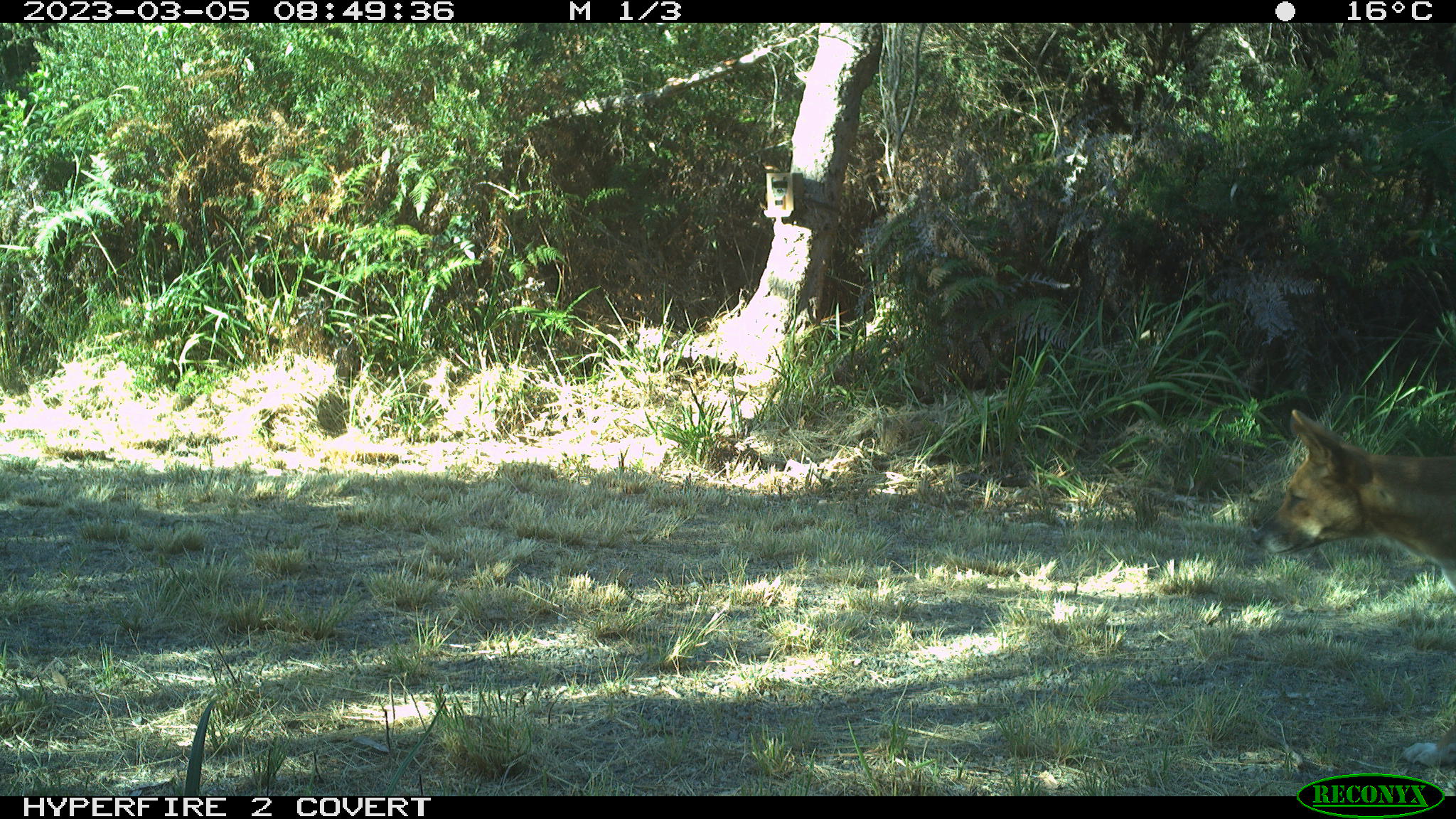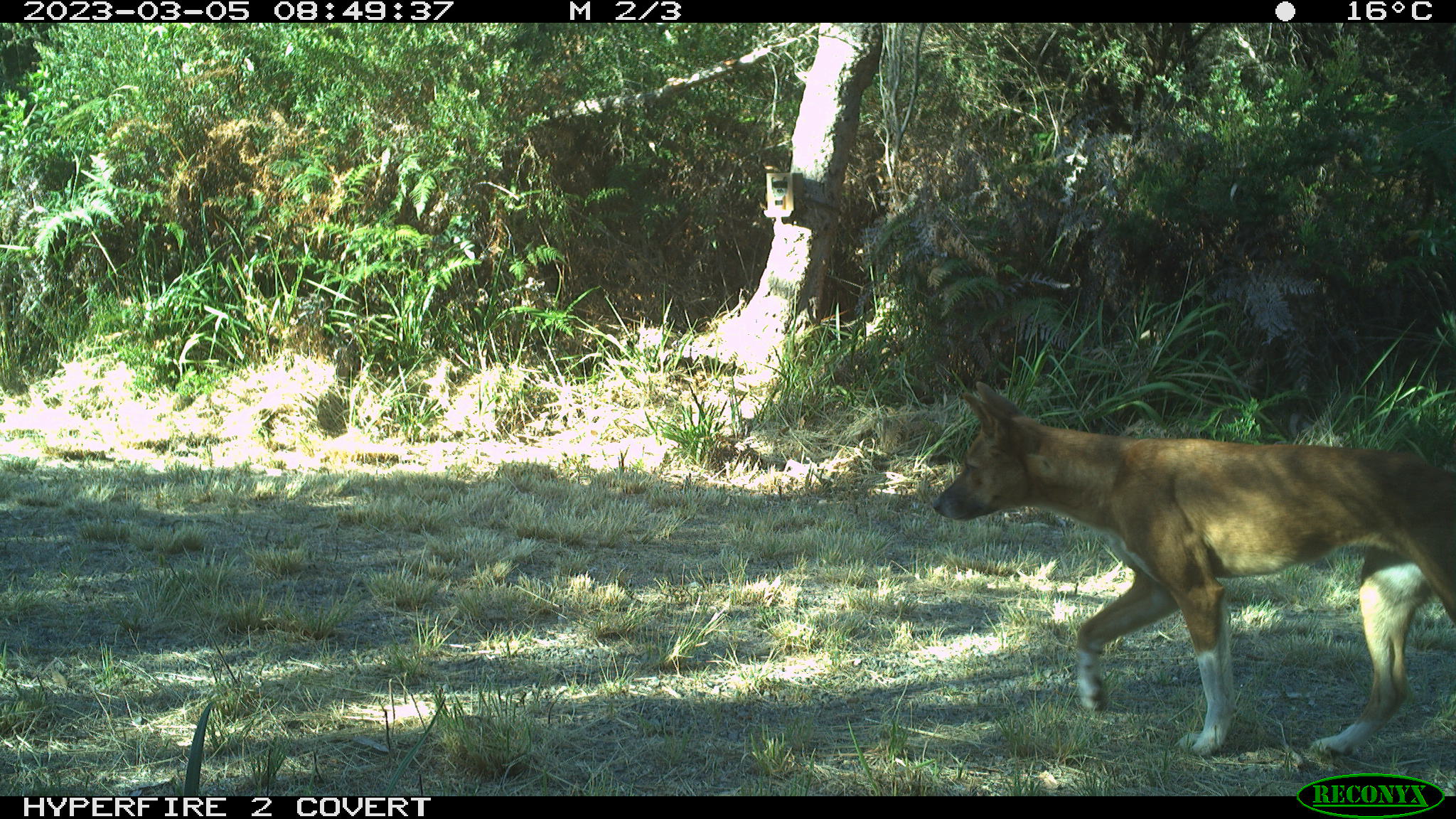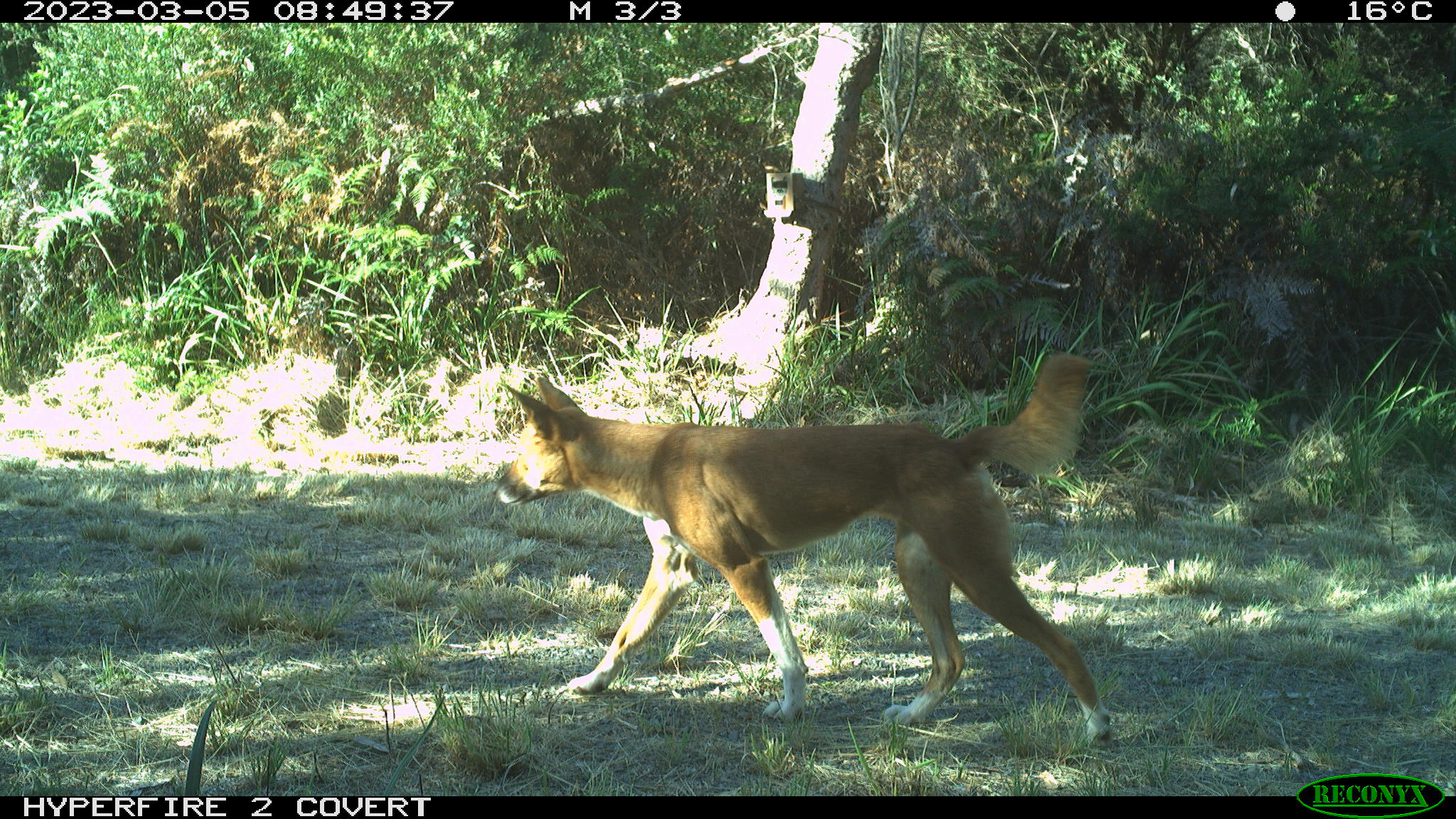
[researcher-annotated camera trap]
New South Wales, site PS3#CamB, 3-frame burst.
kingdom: Animalia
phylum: Chordata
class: Mammalia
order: Carnivora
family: Canidae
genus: Canis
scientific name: Canis familiaris dingo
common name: dingo